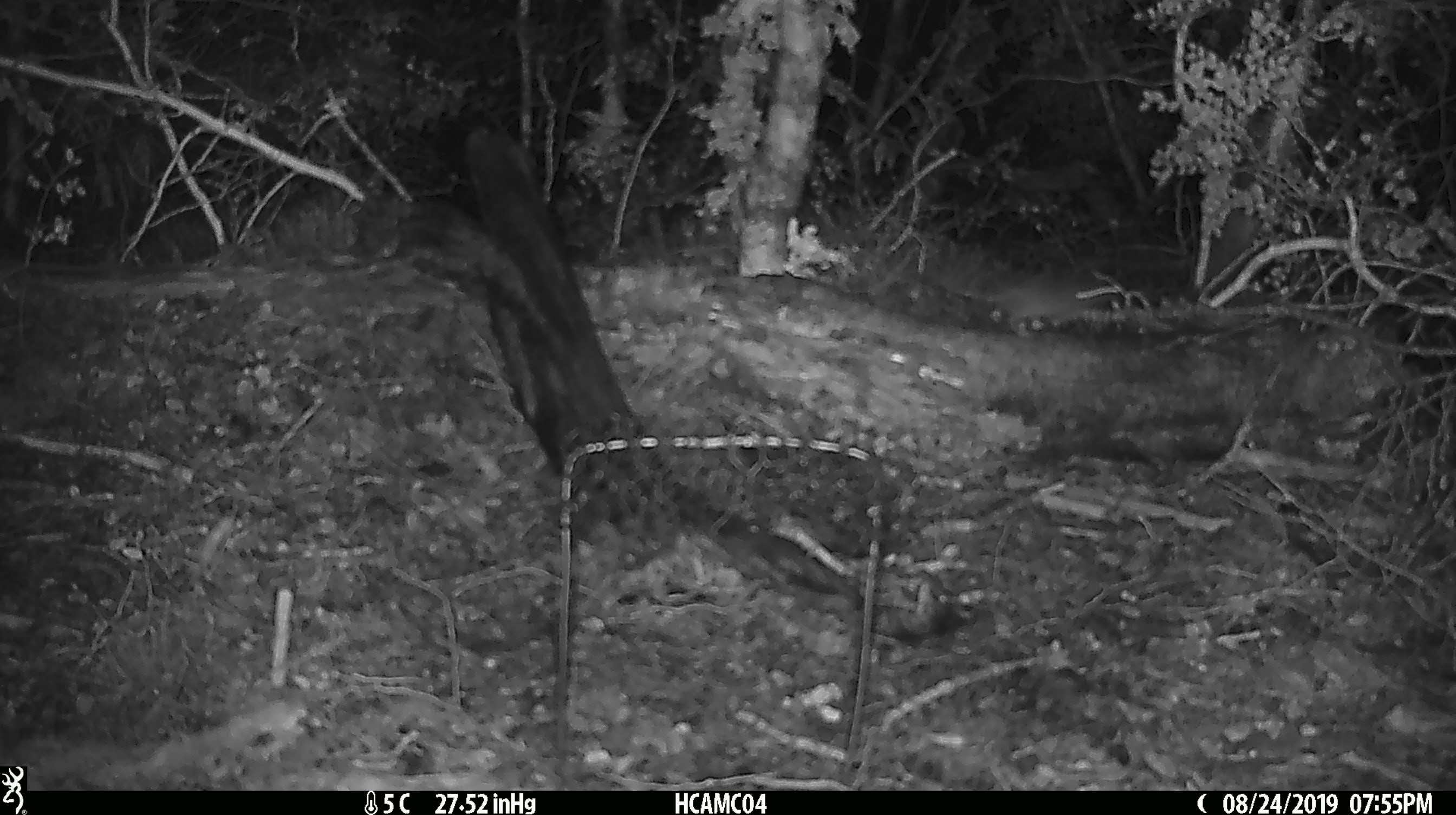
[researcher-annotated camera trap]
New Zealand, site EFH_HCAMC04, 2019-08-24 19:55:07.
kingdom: Animalia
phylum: Chordata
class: Mammalia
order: Rodentia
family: Muridae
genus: Mus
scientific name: Mus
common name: mouse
Mouse (Mus).